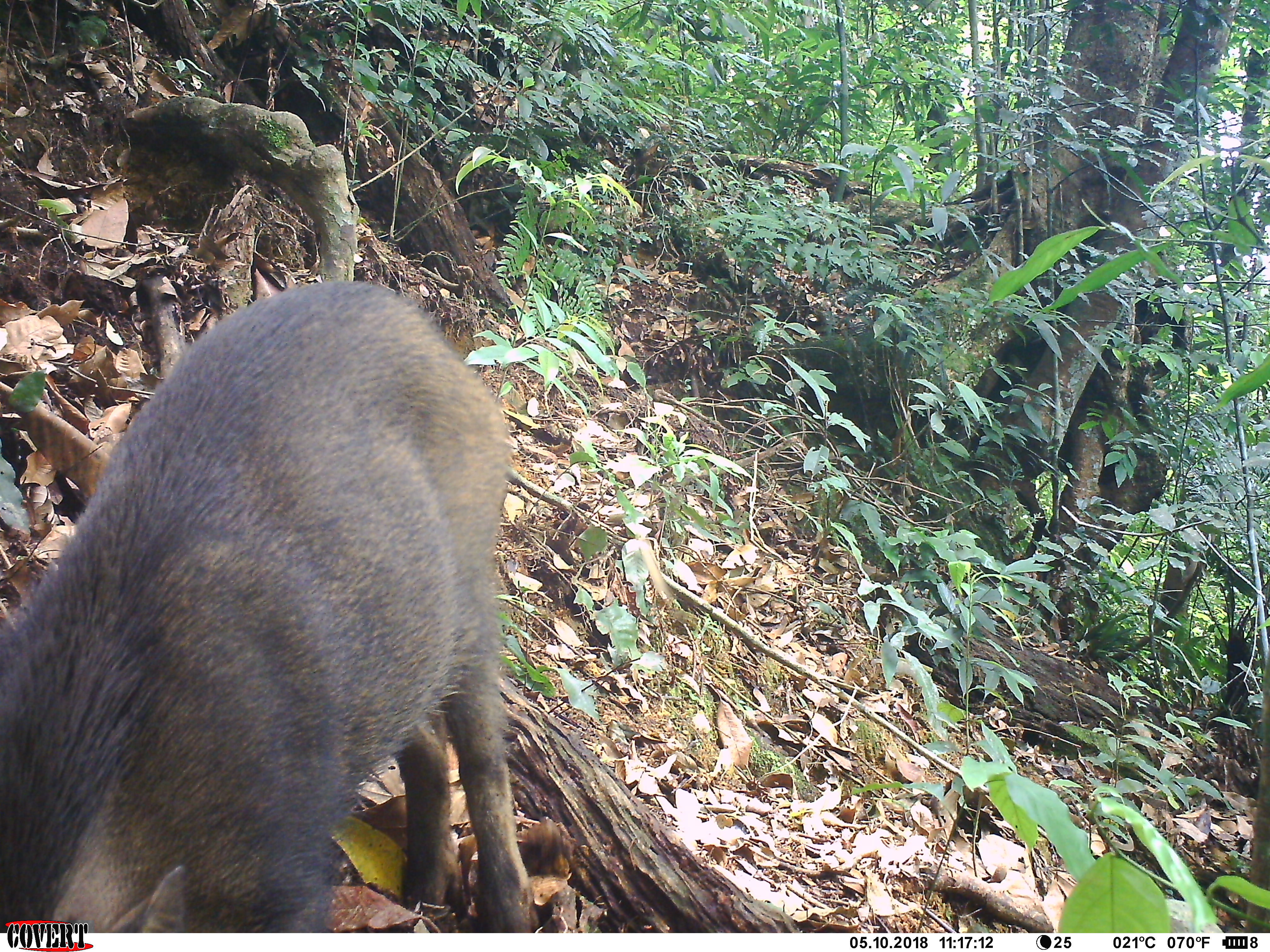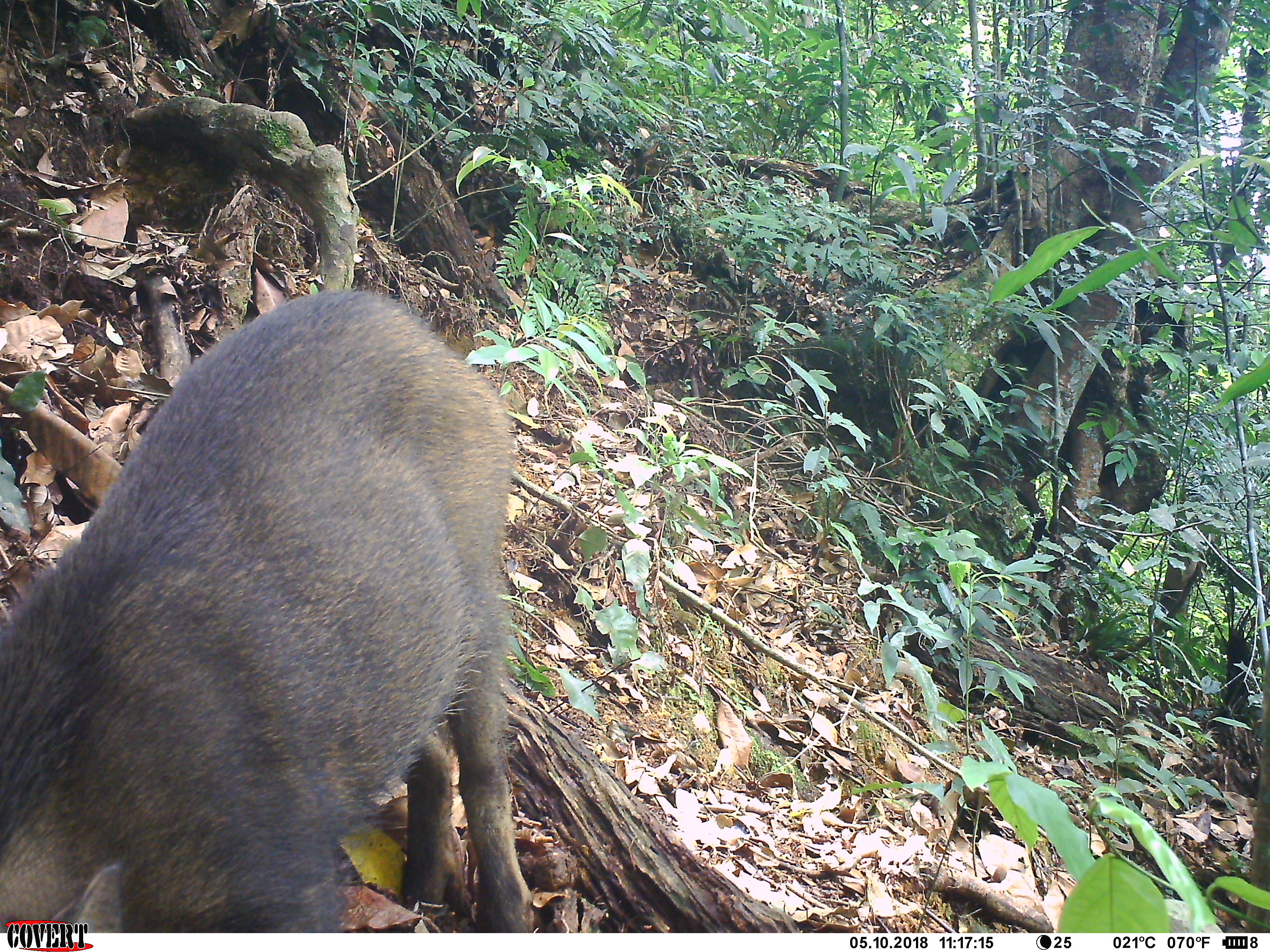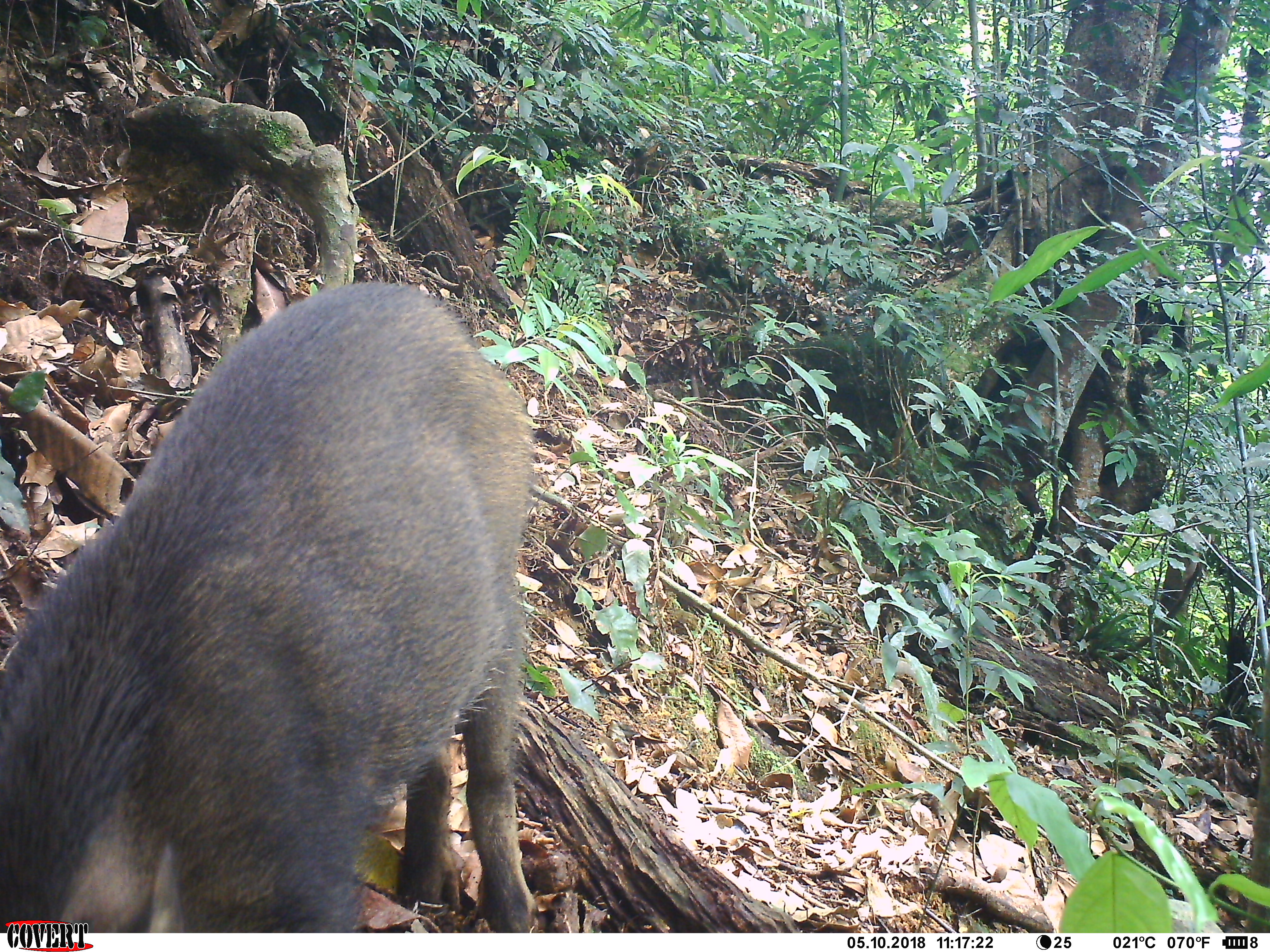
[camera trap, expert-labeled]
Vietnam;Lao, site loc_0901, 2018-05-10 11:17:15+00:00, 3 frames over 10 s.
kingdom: Animalia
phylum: Chordata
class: Mammalia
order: Artiodactyla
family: Suidae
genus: Sus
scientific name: Sus scrofa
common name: eurasian wild pig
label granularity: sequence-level